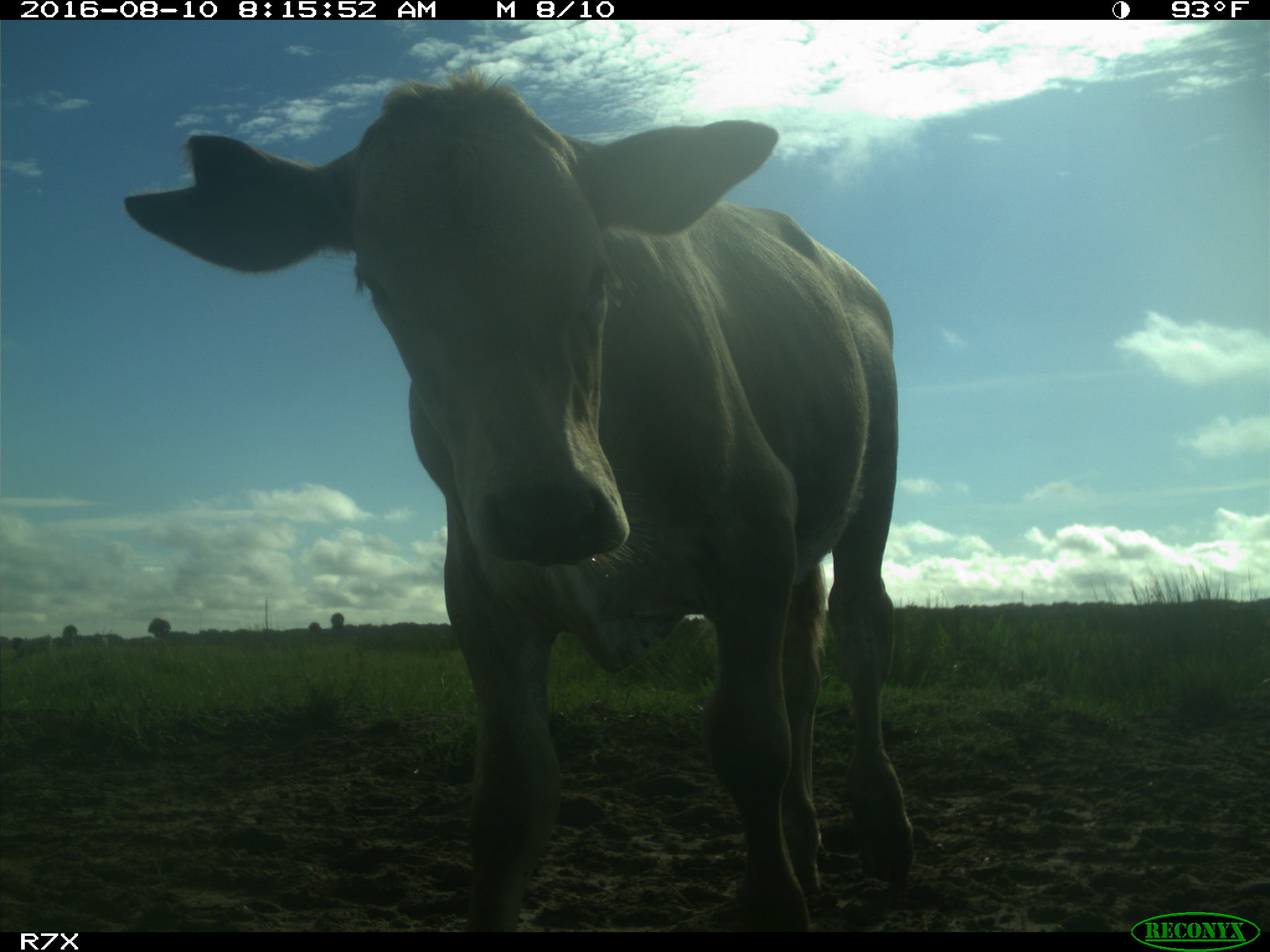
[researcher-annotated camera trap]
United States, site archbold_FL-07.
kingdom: Animalia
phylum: Chordata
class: Mammalia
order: Artiodactyla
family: Bovidae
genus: Bos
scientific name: Bos taurus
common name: domestic cow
Bos taurus (domestic cow).